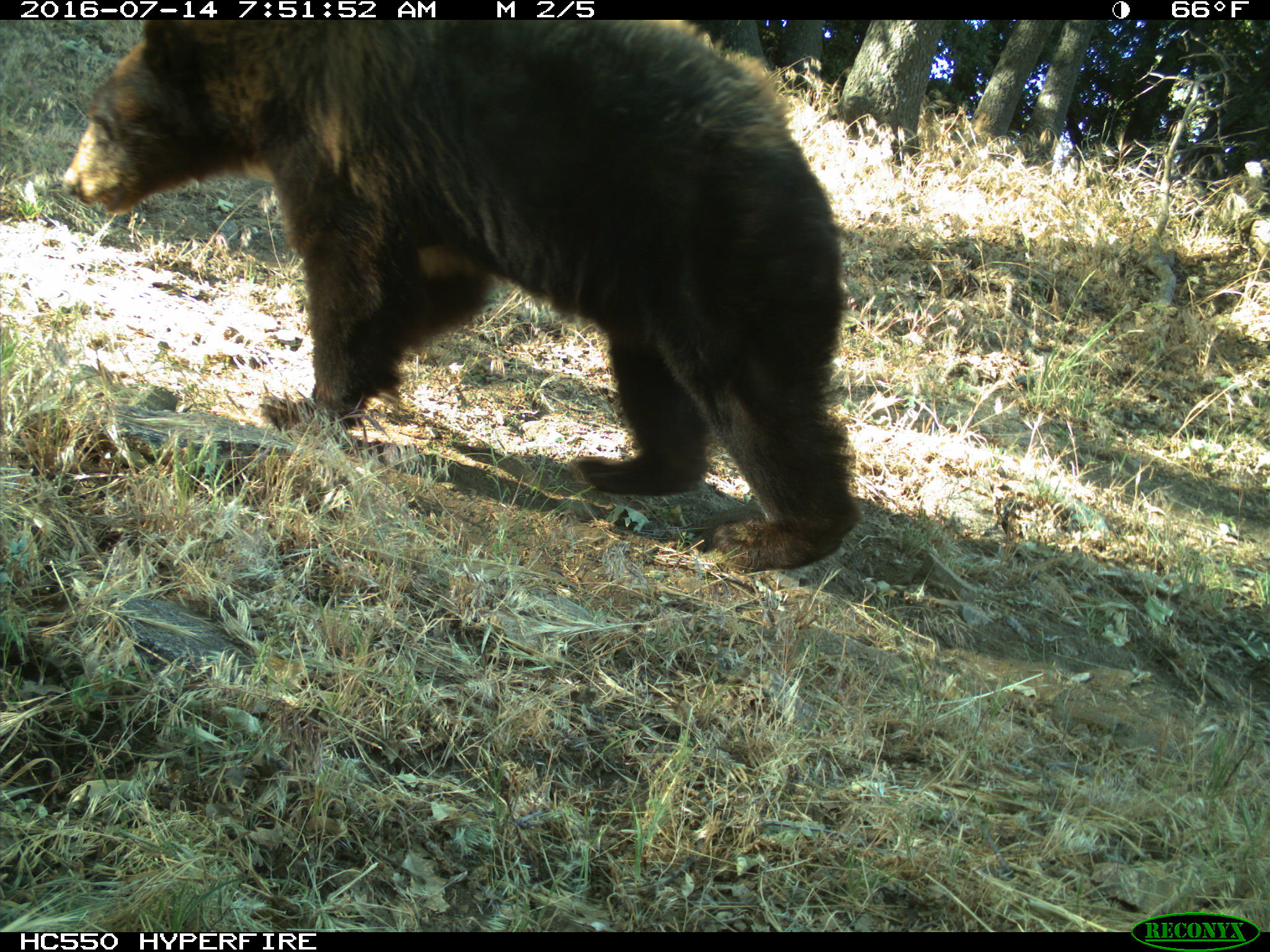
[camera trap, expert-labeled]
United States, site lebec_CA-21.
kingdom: Animalia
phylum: Chordata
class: Mammalia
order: Carnivora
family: Ursidae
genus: Ursus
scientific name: Ursus americanus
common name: american black bear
Ursus americanus (american black bear).